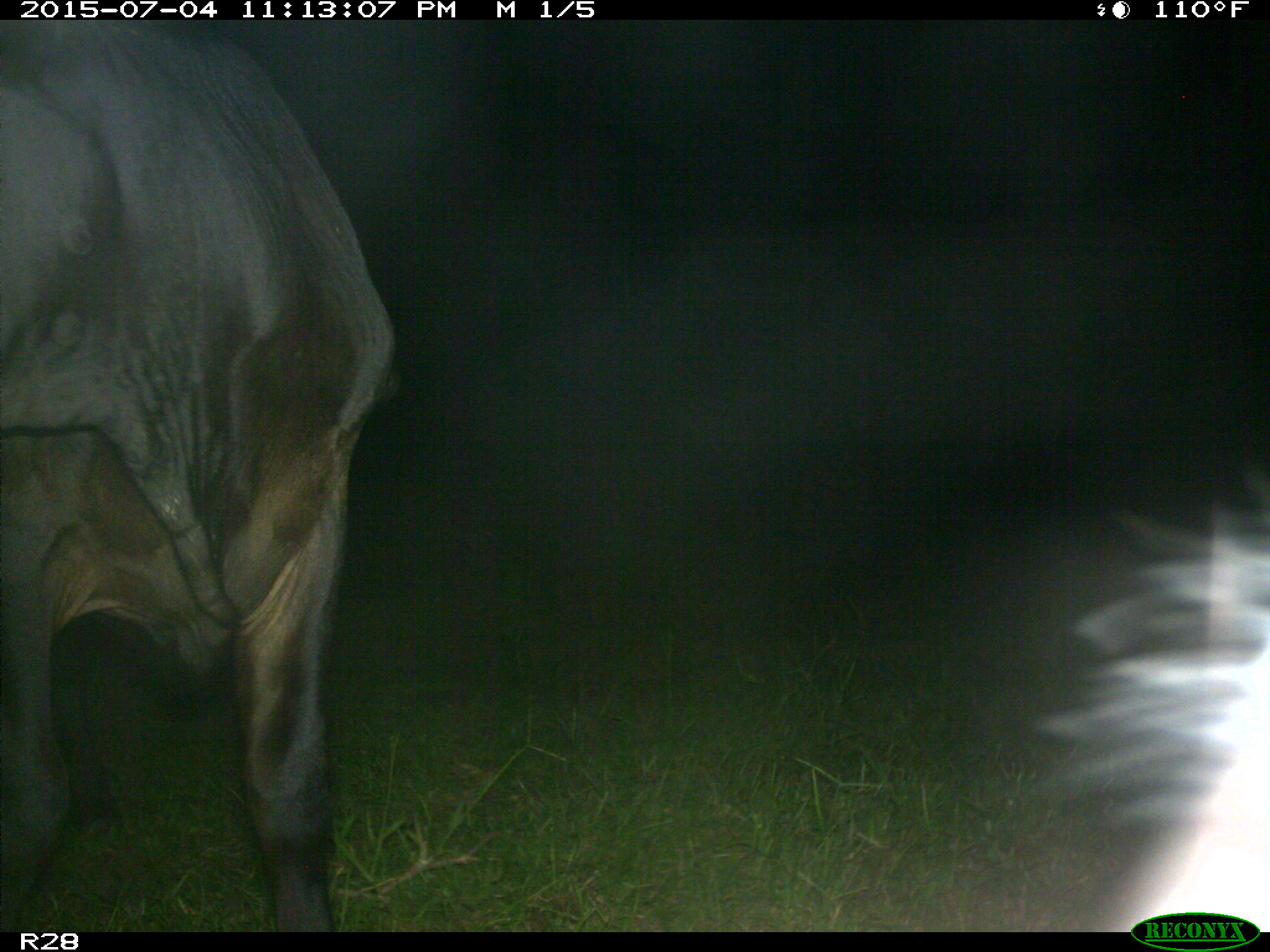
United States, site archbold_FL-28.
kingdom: Animalia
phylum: Chordata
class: Mammalia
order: Artiodactyla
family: Bovidae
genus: Bos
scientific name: Bos taurus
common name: domestic cow